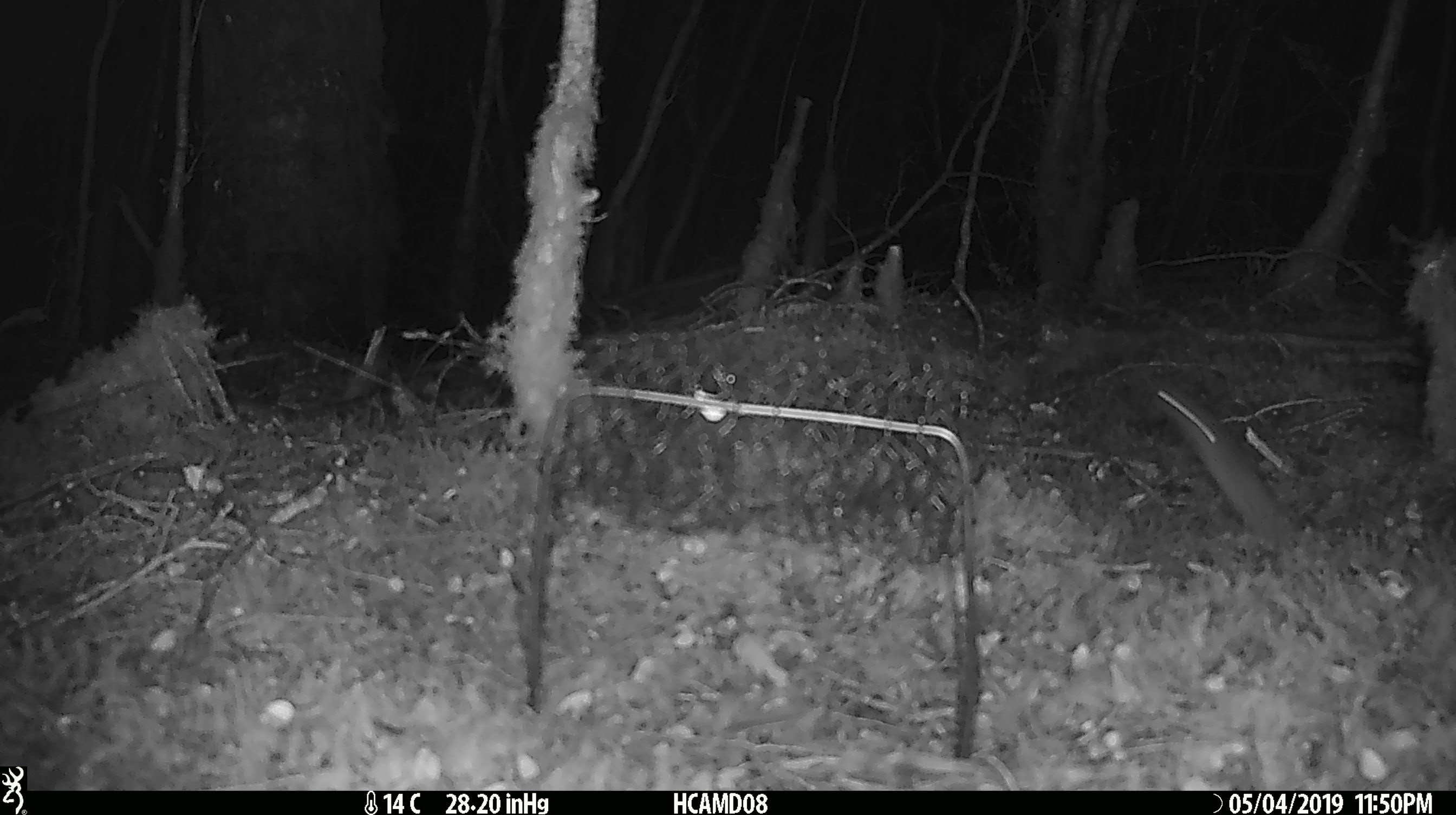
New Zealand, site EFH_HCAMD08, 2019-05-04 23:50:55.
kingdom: Animalia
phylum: Chordata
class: Mammalia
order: Rodentia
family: Muridae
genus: Rattus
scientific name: Rattus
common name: rat